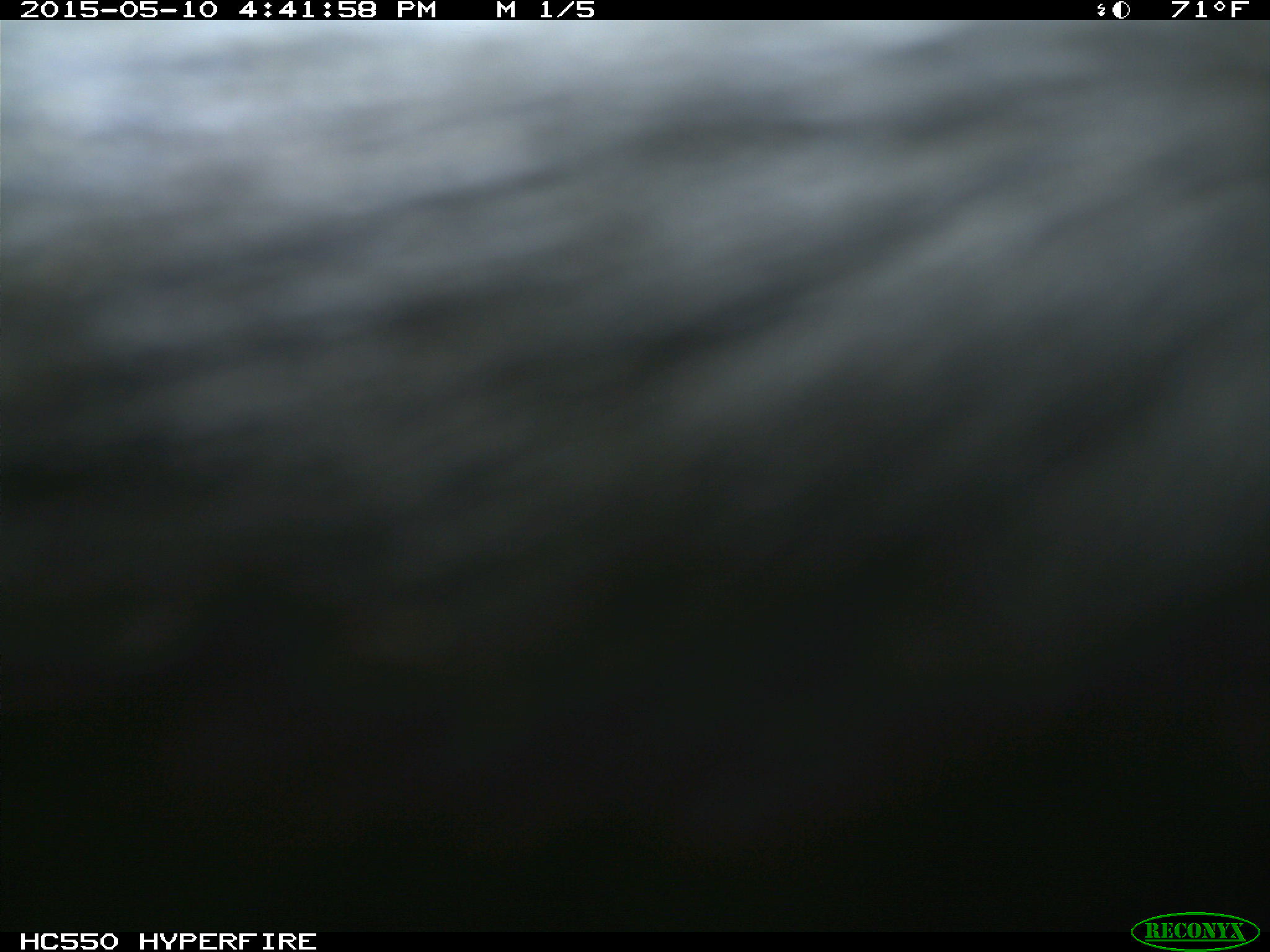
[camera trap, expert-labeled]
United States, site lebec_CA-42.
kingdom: Animalia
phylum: Chordata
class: Mammalia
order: Artiodactyla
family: Bovidae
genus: Bos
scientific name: Bos taurus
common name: domestic cow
Bos taurus (domestic cow).